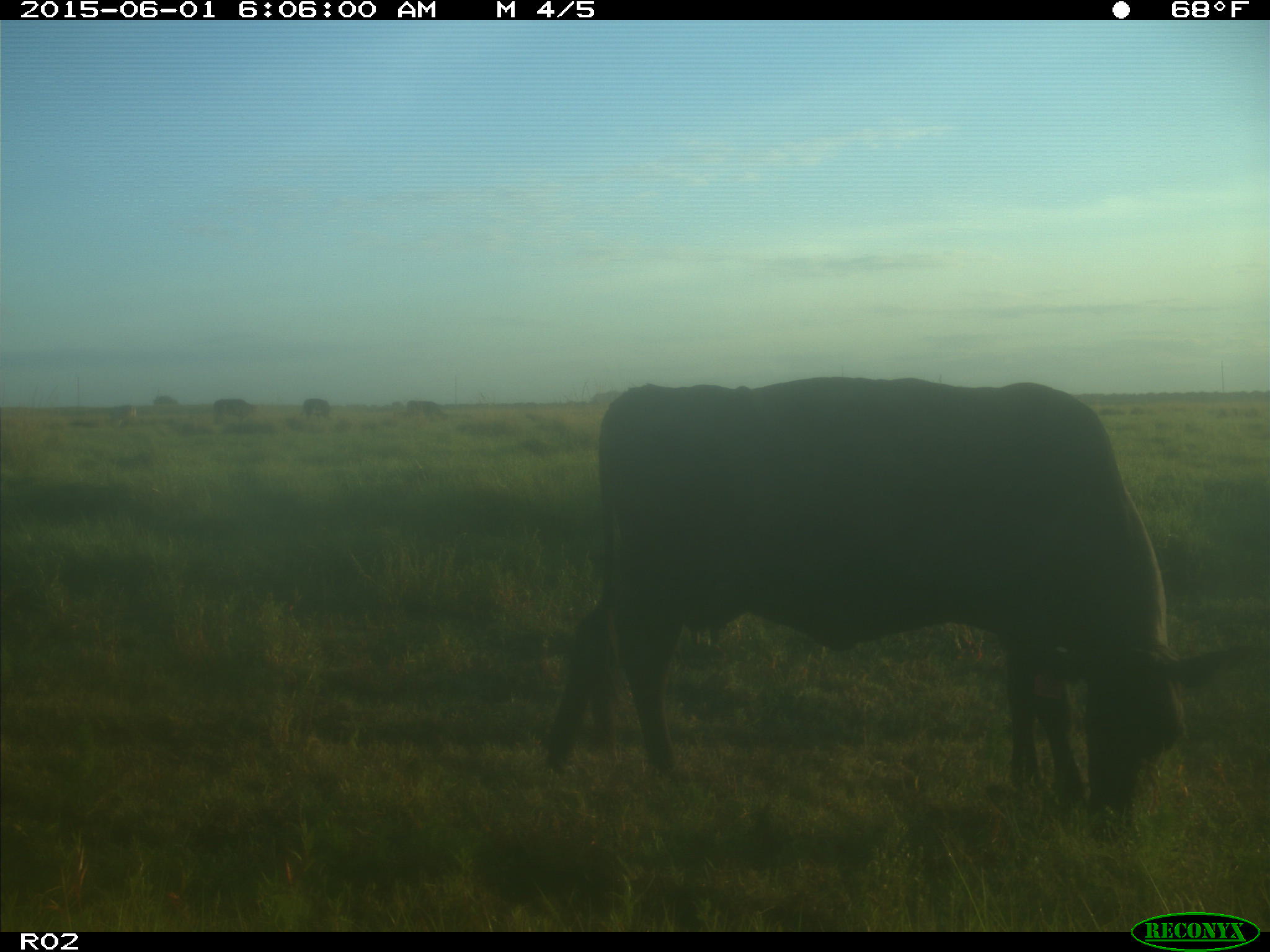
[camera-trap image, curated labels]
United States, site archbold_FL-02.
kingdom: Animalia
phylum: Chordata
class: Mammalia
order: Artiodactyla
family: Bovidae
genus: Bos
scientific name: Bos taurus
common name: domestic cow